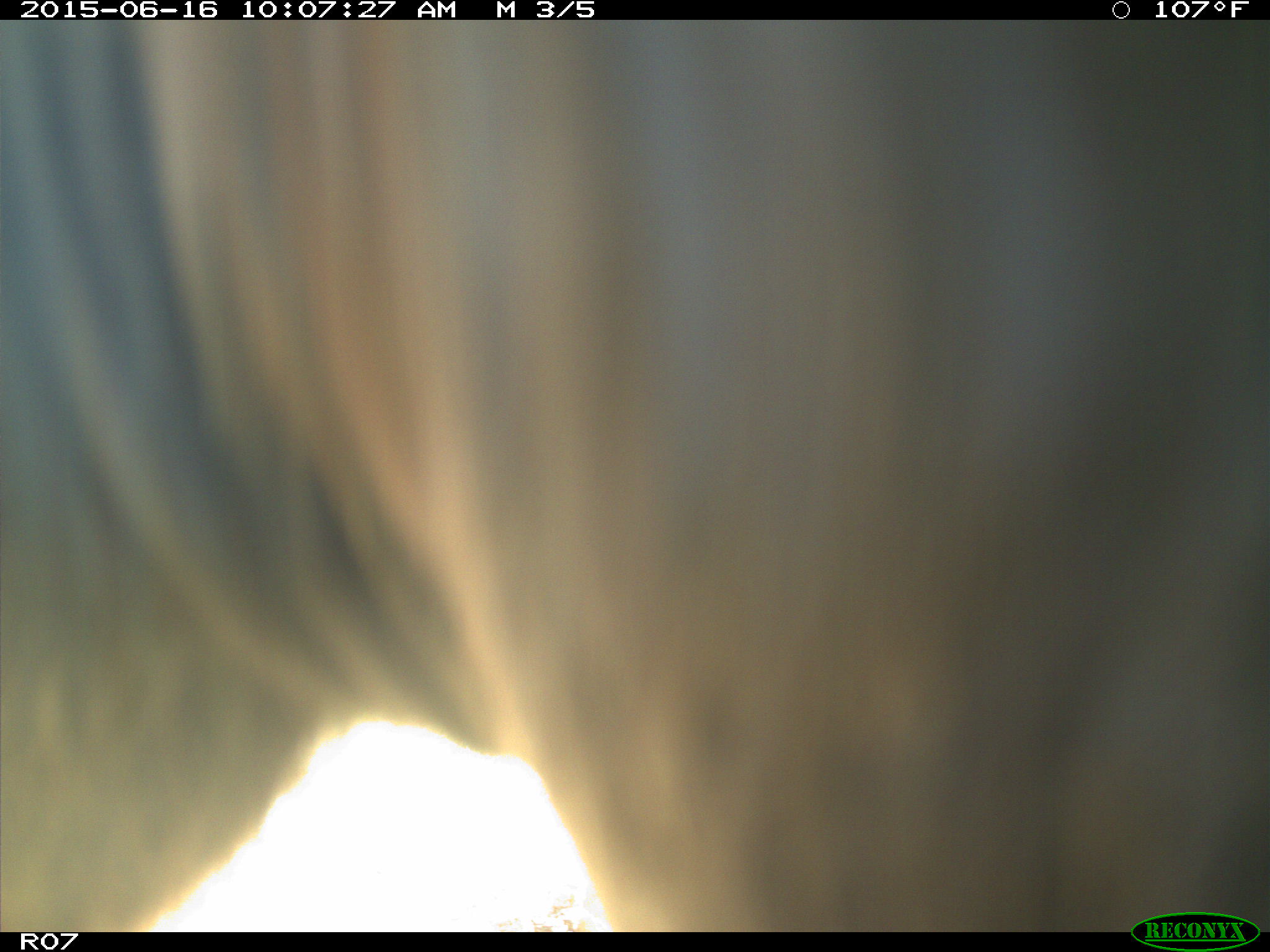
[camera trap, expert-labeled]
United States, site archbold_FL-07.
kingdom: Animalia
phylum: Chordata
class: Mammalia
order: Artiodactyla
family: Bovidae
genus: Bos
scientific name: Bos taurus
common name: domestic cow